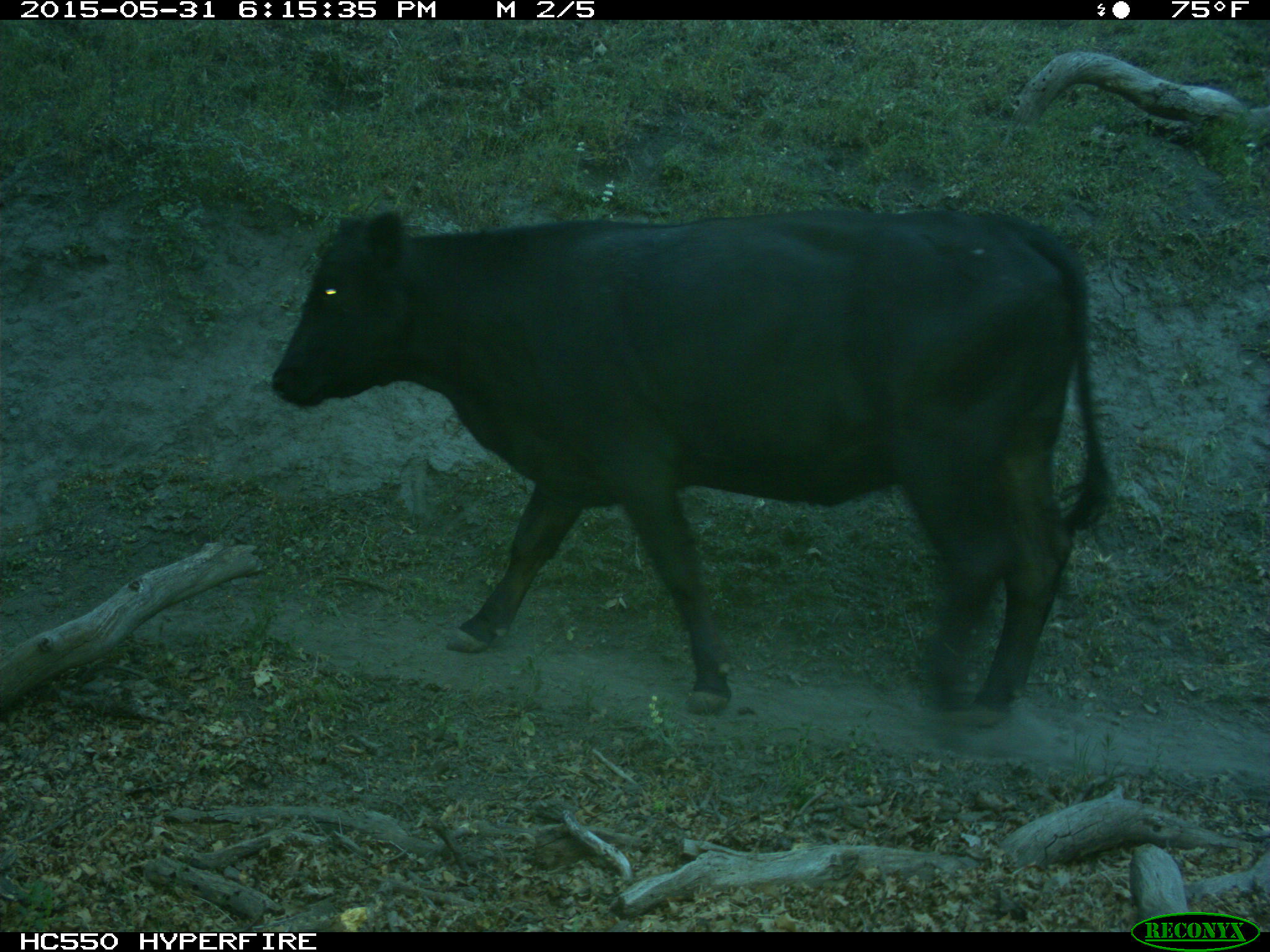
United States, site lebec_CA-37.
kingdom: Animalia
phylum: Chordata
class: Mammalia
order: Artiodactyla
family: Bovidae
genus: Bos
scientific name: Bos taurus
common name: domestic cow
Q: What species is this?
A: Bos taurus (domestic cow).